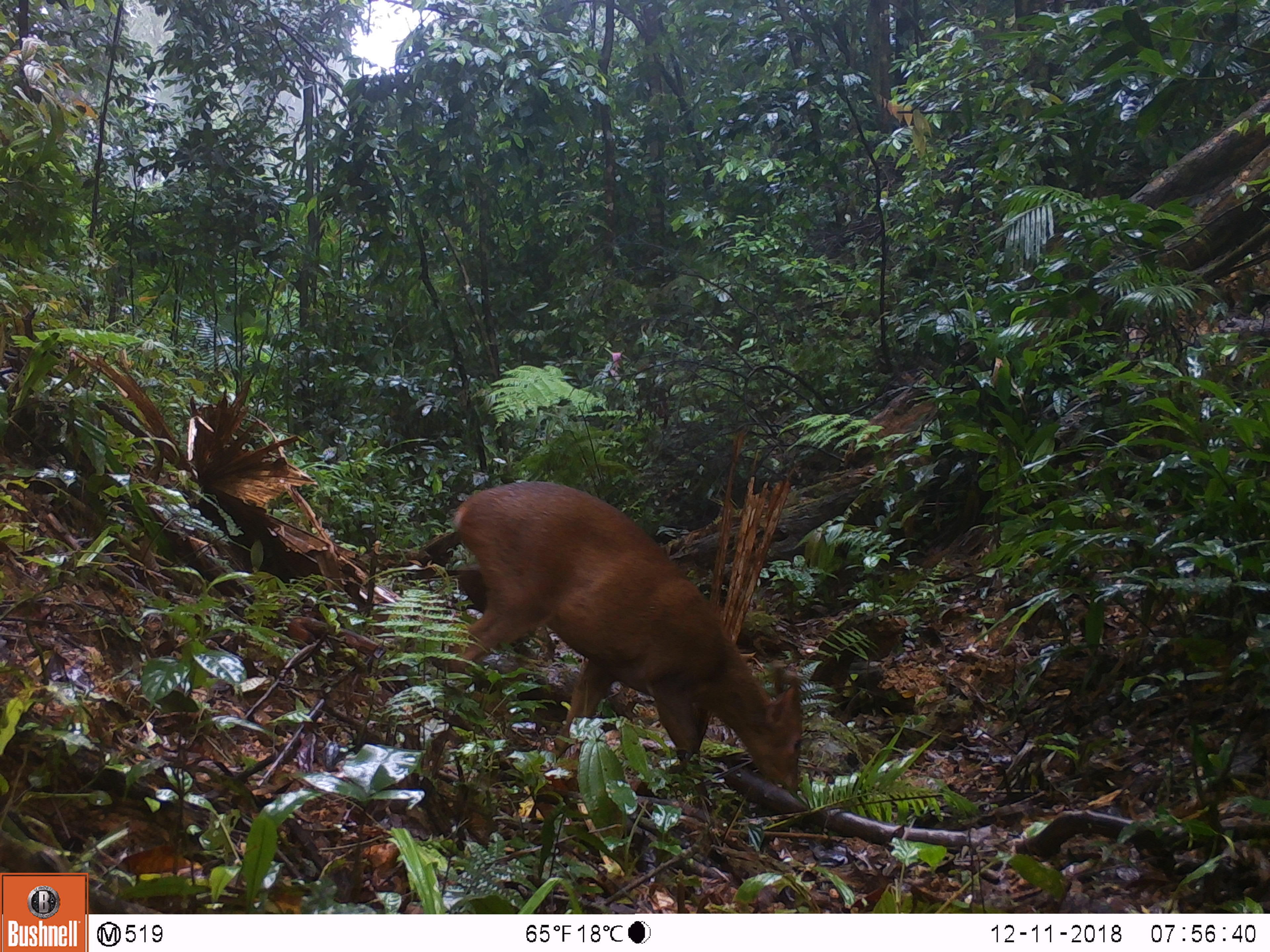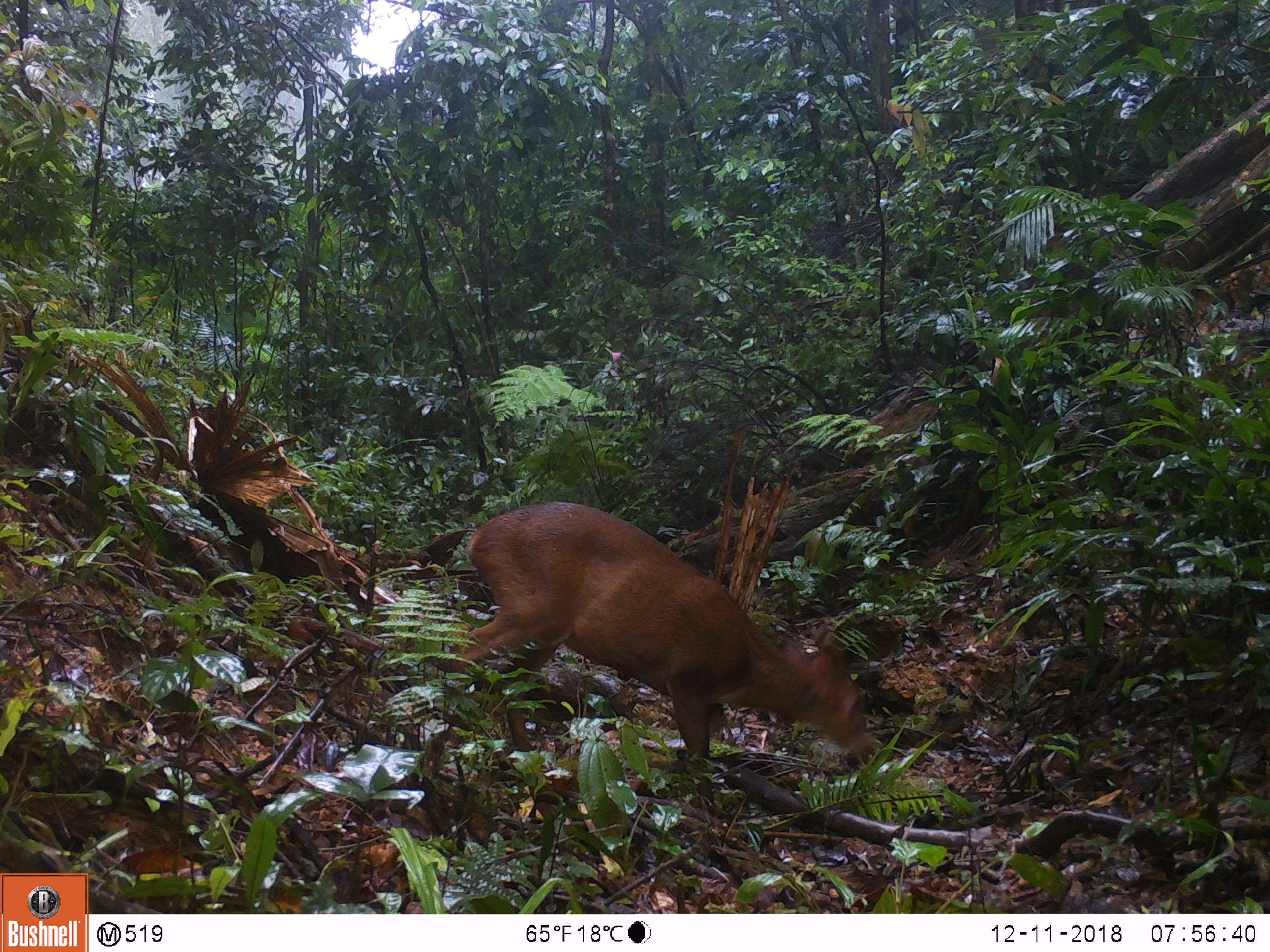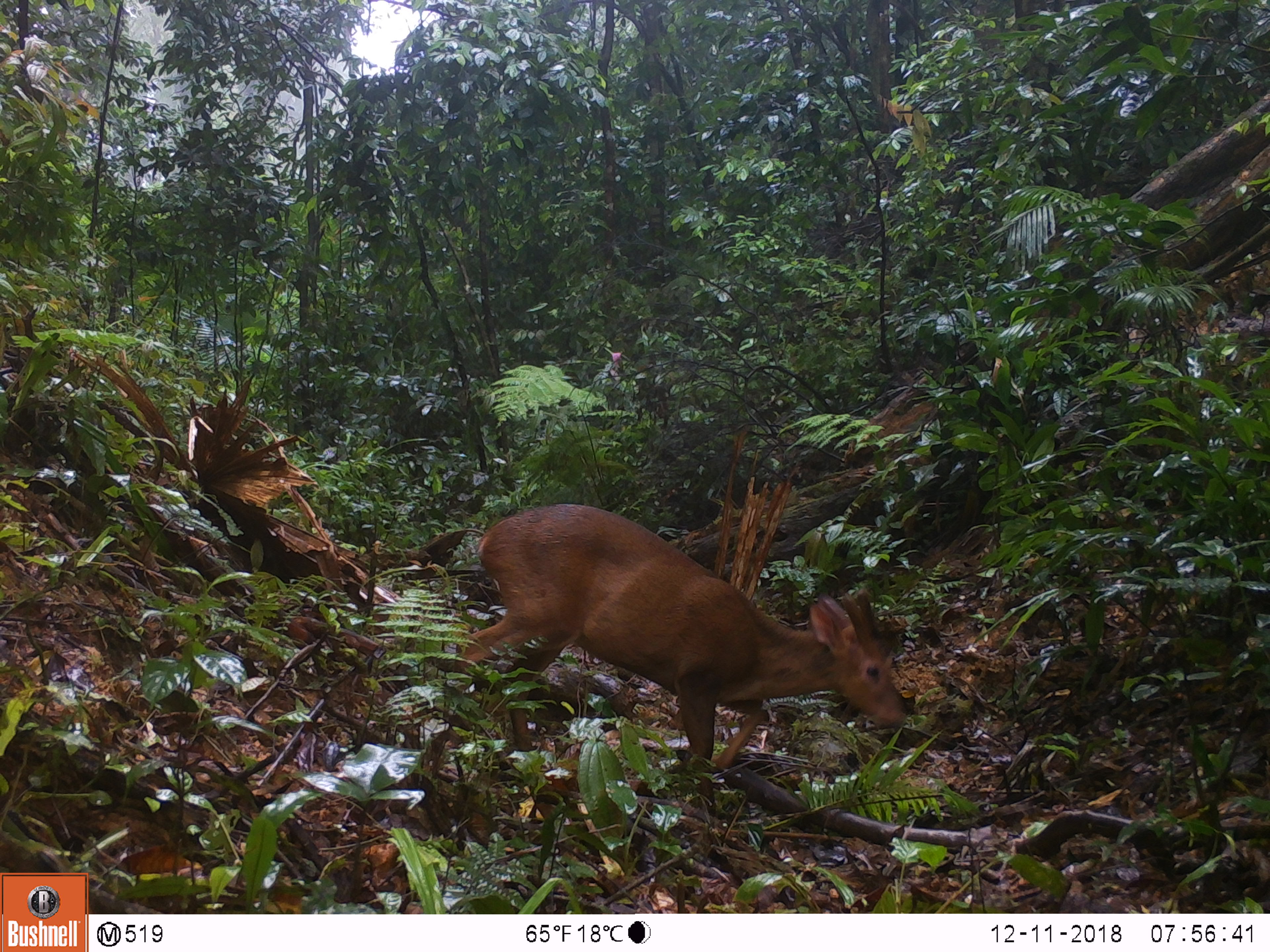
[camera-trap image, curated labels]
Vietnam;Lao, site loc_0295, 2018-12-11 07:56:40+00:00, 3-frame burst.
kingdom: Animalia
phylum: Chordata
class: Mammalia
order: Artiodactyla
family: Cervidae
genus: Muntiacus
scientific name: Muntiacus vuquangensis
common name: large-antlered muntjac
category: large antlered muntjac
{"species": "large antlered muntjac (large-antlered muntjac) (Muntiacus vuquangensis)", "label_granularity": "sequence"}